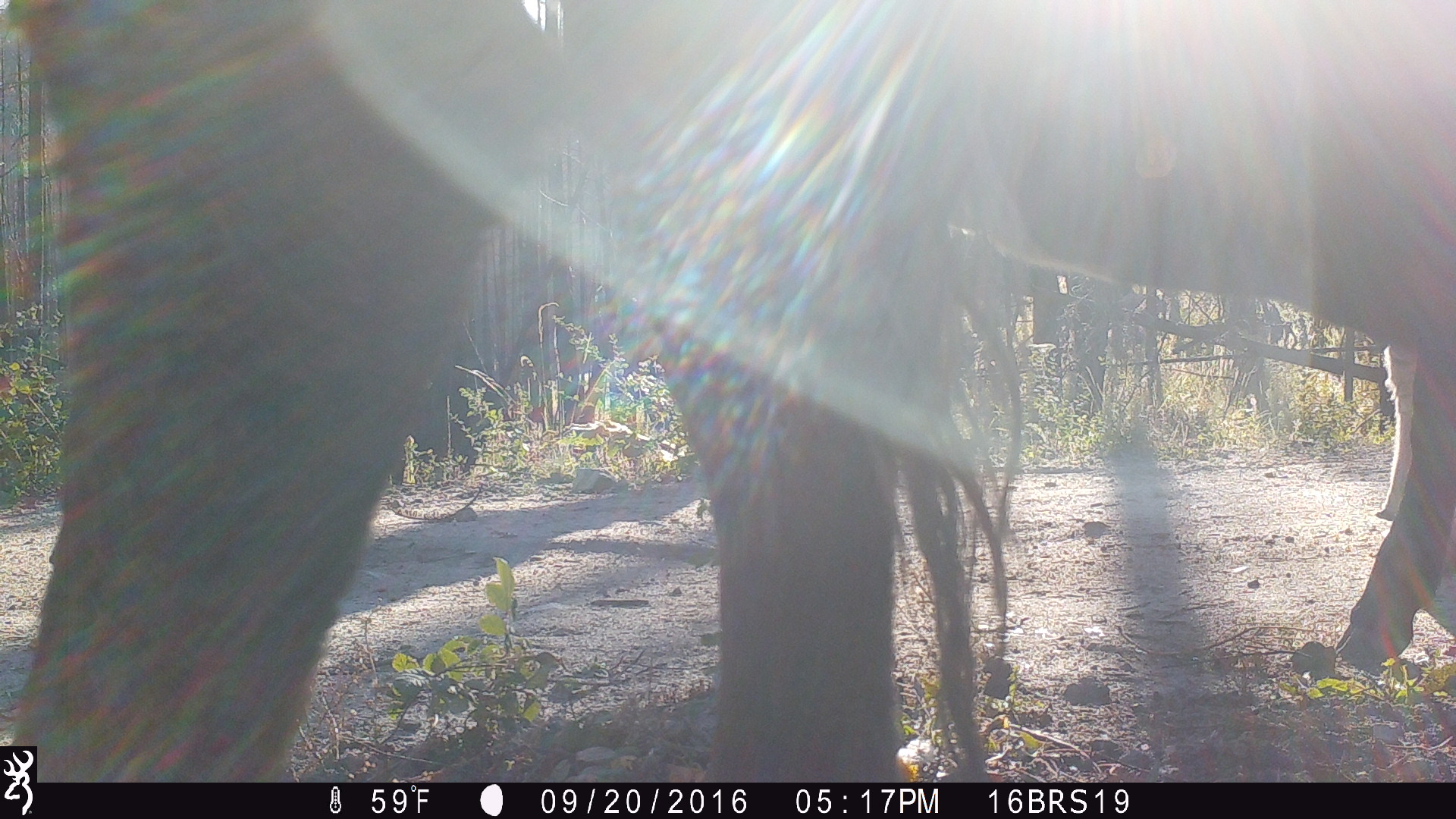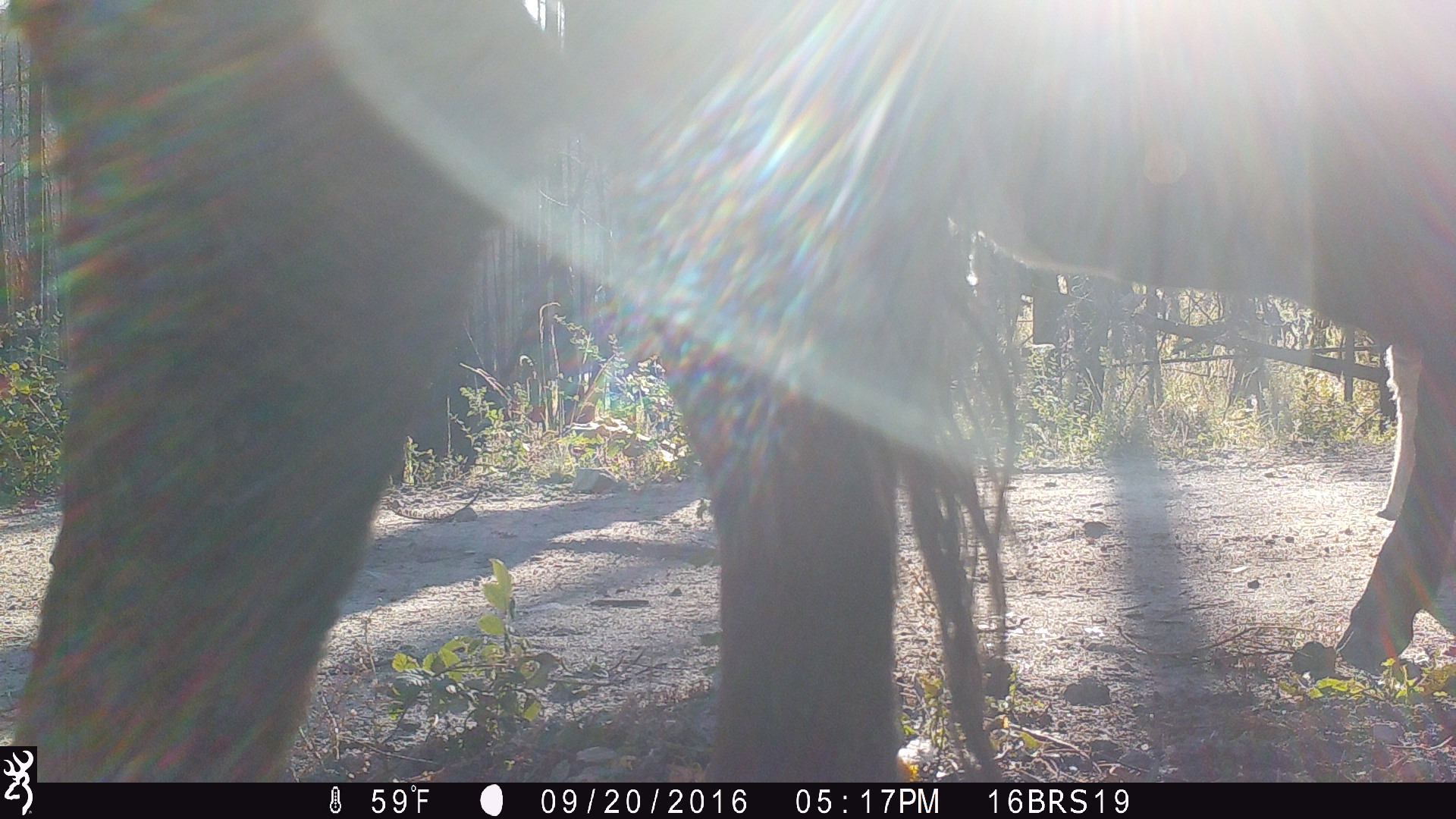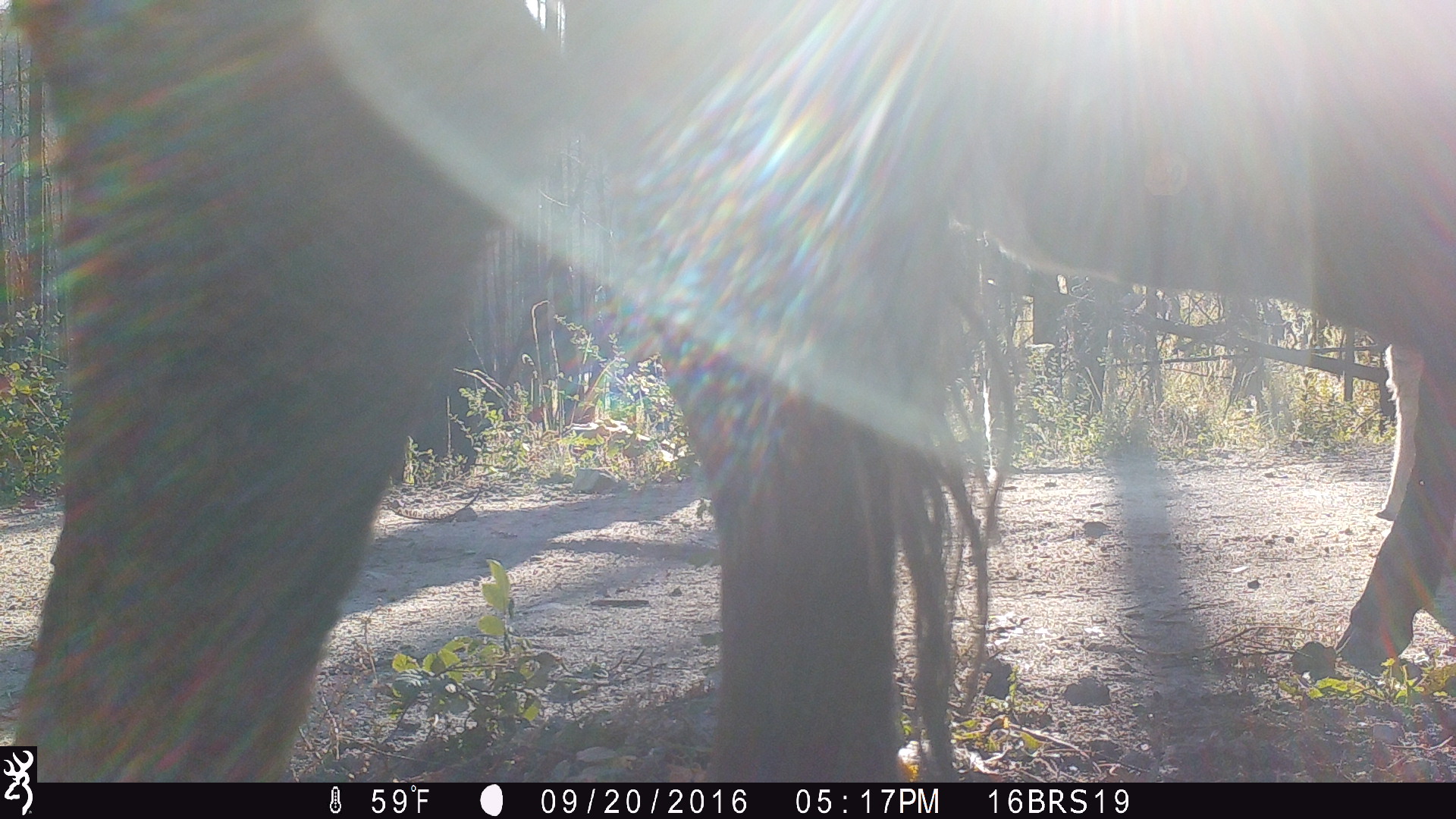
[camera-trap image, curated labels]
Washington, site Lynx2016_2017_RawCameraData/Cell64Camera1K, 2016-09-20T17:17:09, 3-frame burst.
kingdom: Animalia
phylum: Chordata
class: Mammalia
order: Artiodactyla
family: Bovidae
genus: Bos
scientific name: Bos taurus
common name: domestic cattle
Domestic cattle (Bos taurus). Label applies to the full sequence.